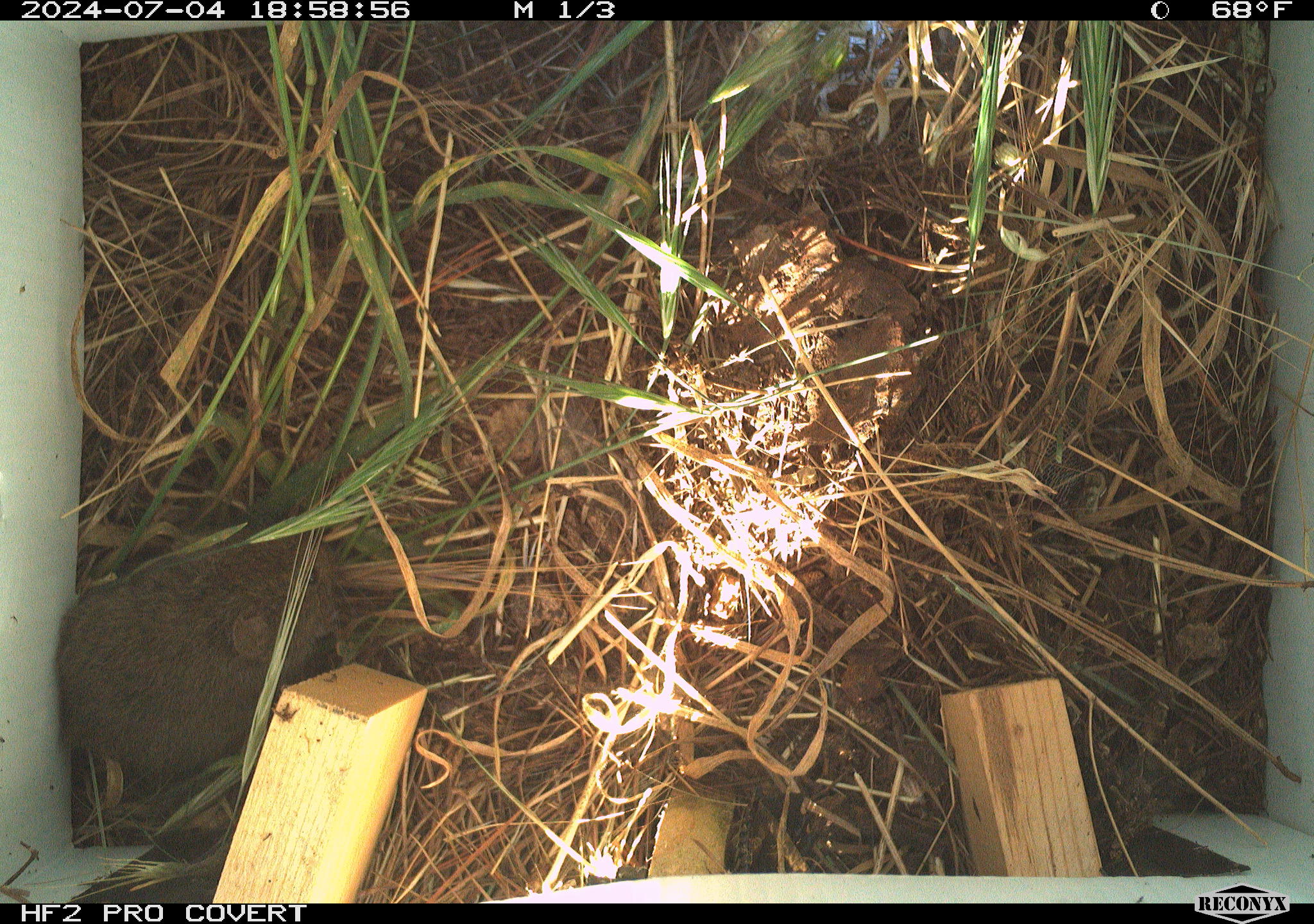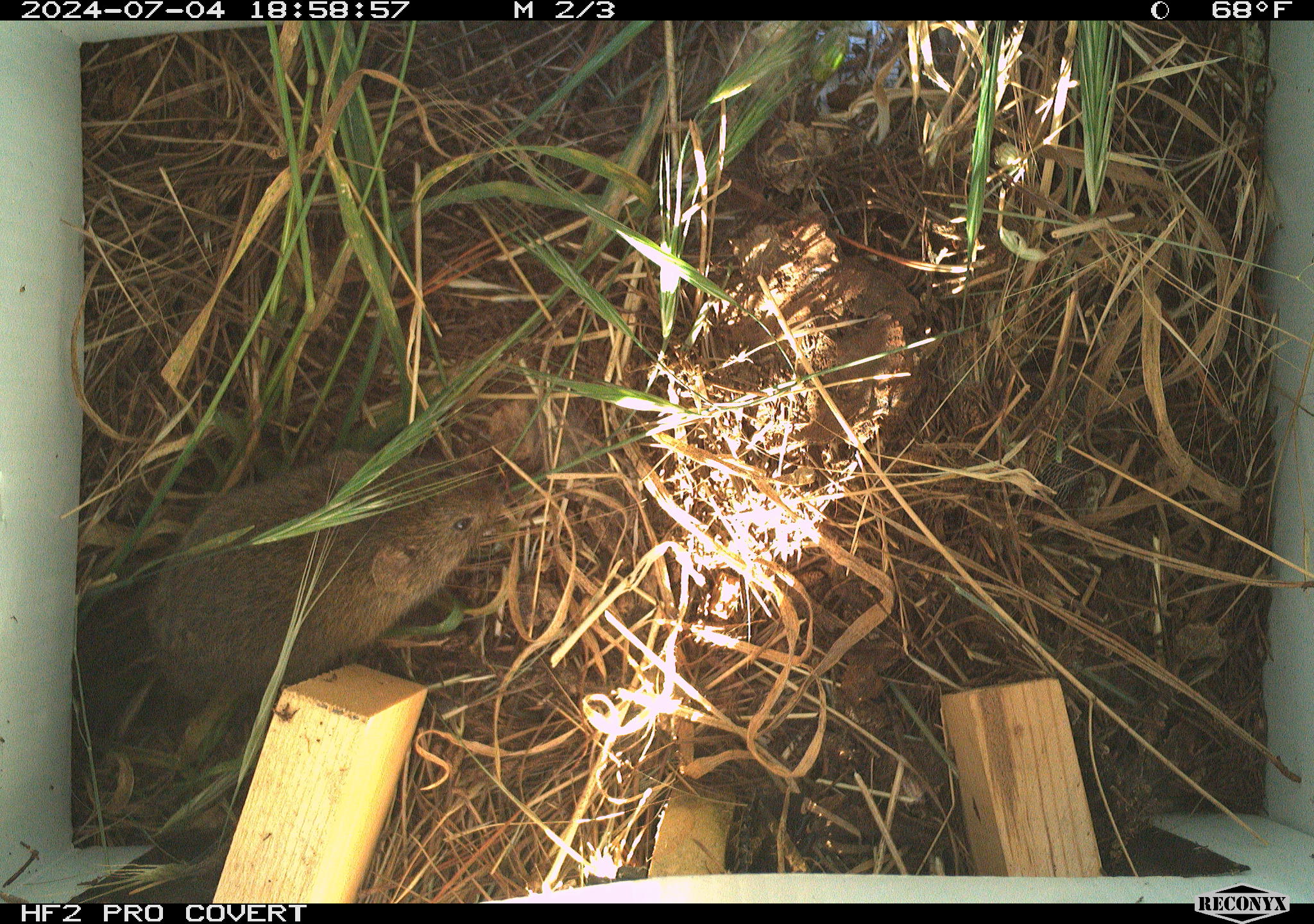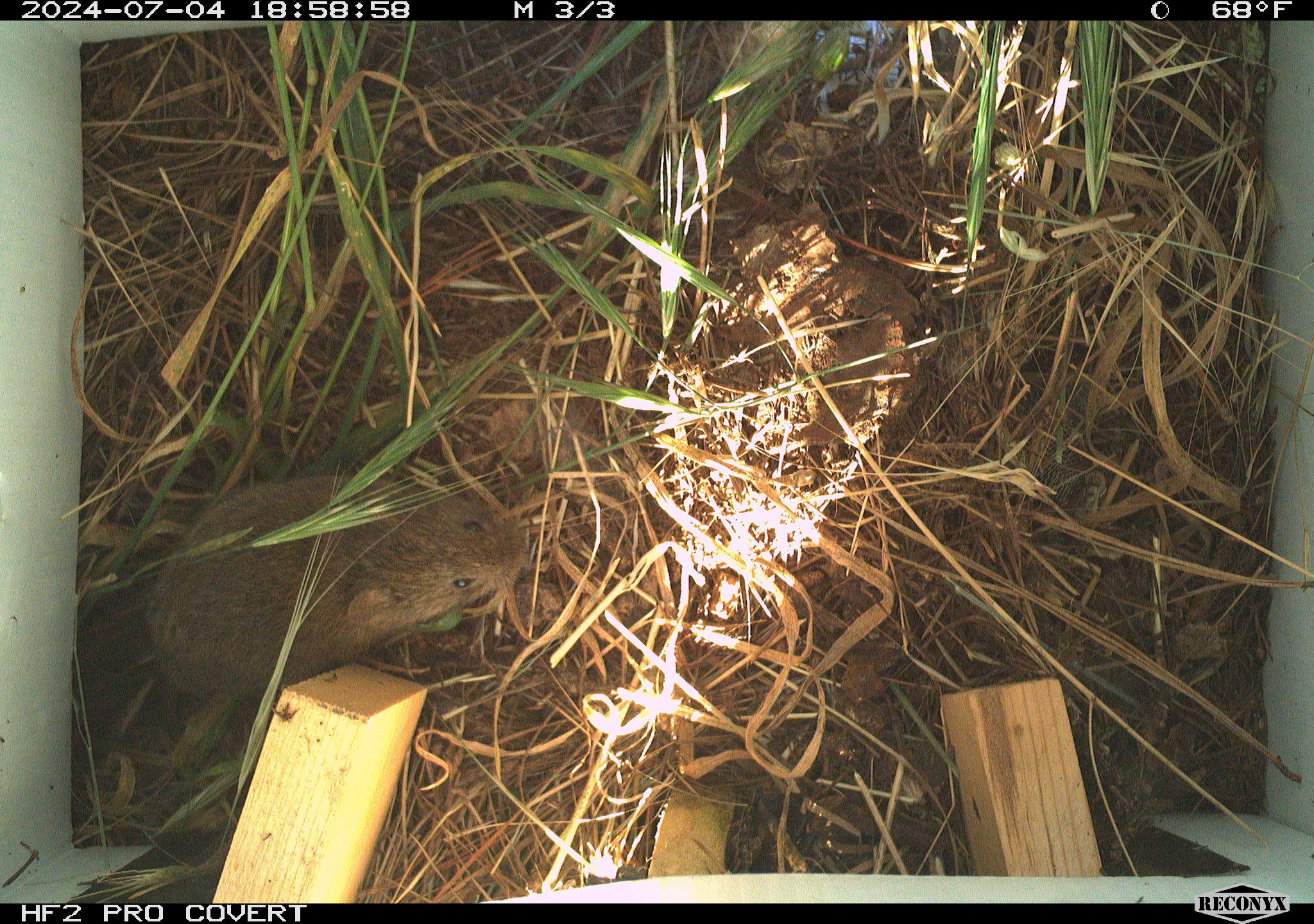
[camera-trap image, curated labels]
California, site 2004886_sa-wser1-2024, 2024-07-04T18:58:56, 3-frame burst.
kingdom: Animalia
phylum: Chordata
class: Mammalia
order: Rodentia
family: Cricetidae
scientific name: Arvicolinae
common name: voles, lemmings, and muskrats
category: arvicolinae subfamily